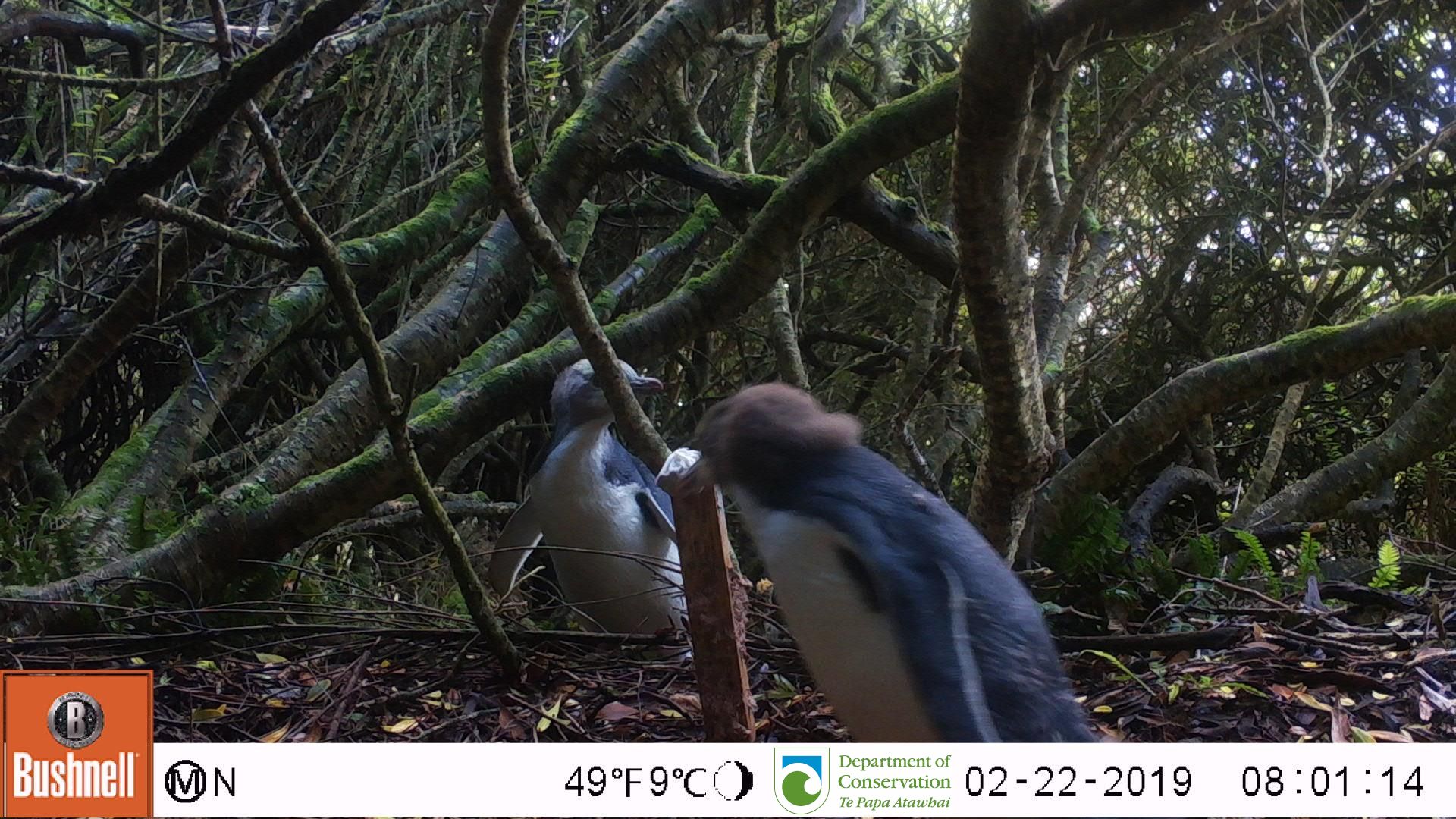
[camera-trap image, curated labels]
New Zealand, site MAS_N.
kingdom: Animalia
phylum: Chordata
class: Aves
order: Sphenisciformes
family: Spheniscidae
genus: Megadyptes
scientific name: Megadyptes antipodes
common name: yellow-eyed penguin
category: yellow eyed penguin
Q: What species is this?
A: Yellow eyed penguin (yellow-eyed penguin) (Megadyptes antipodes).